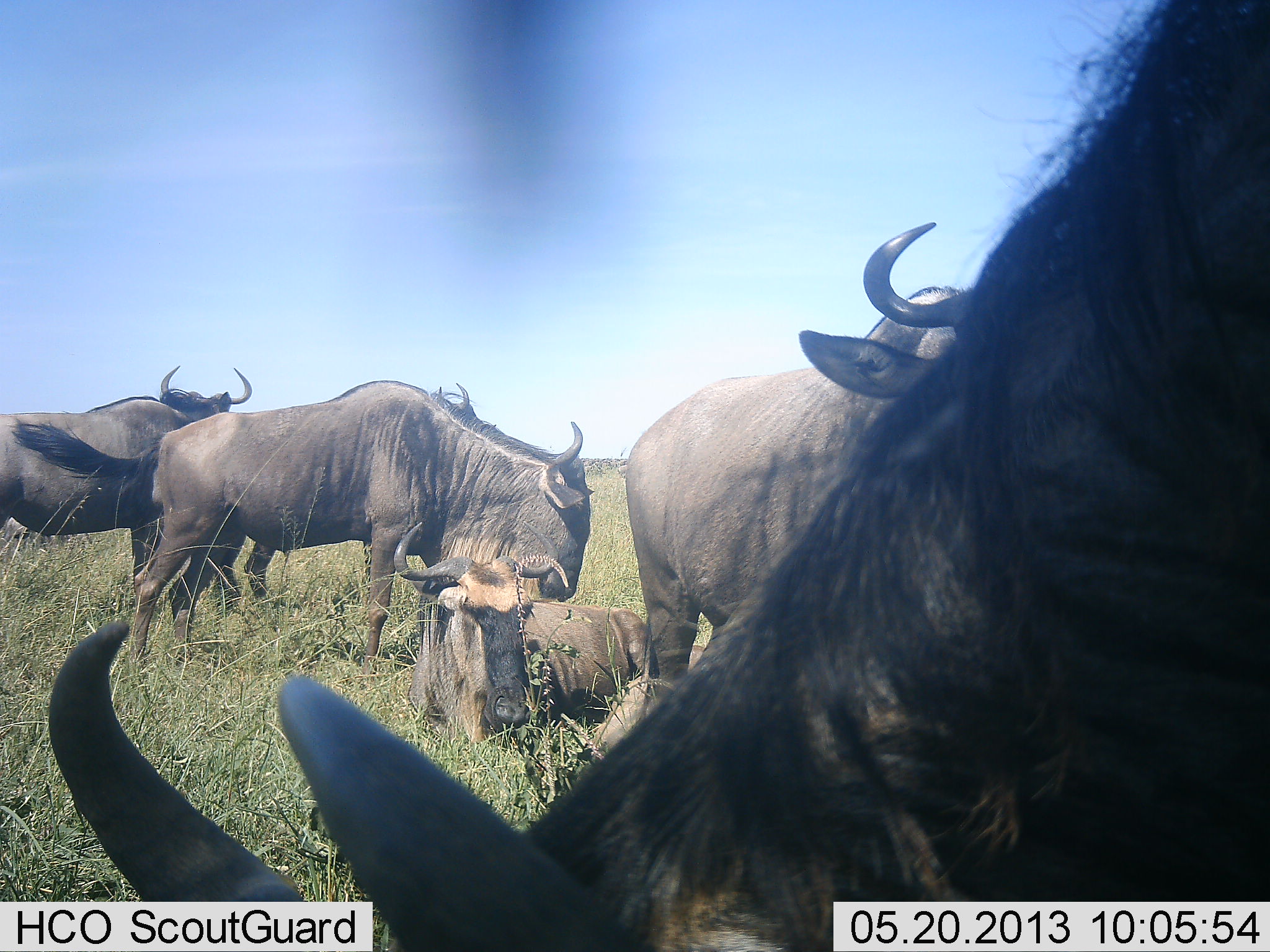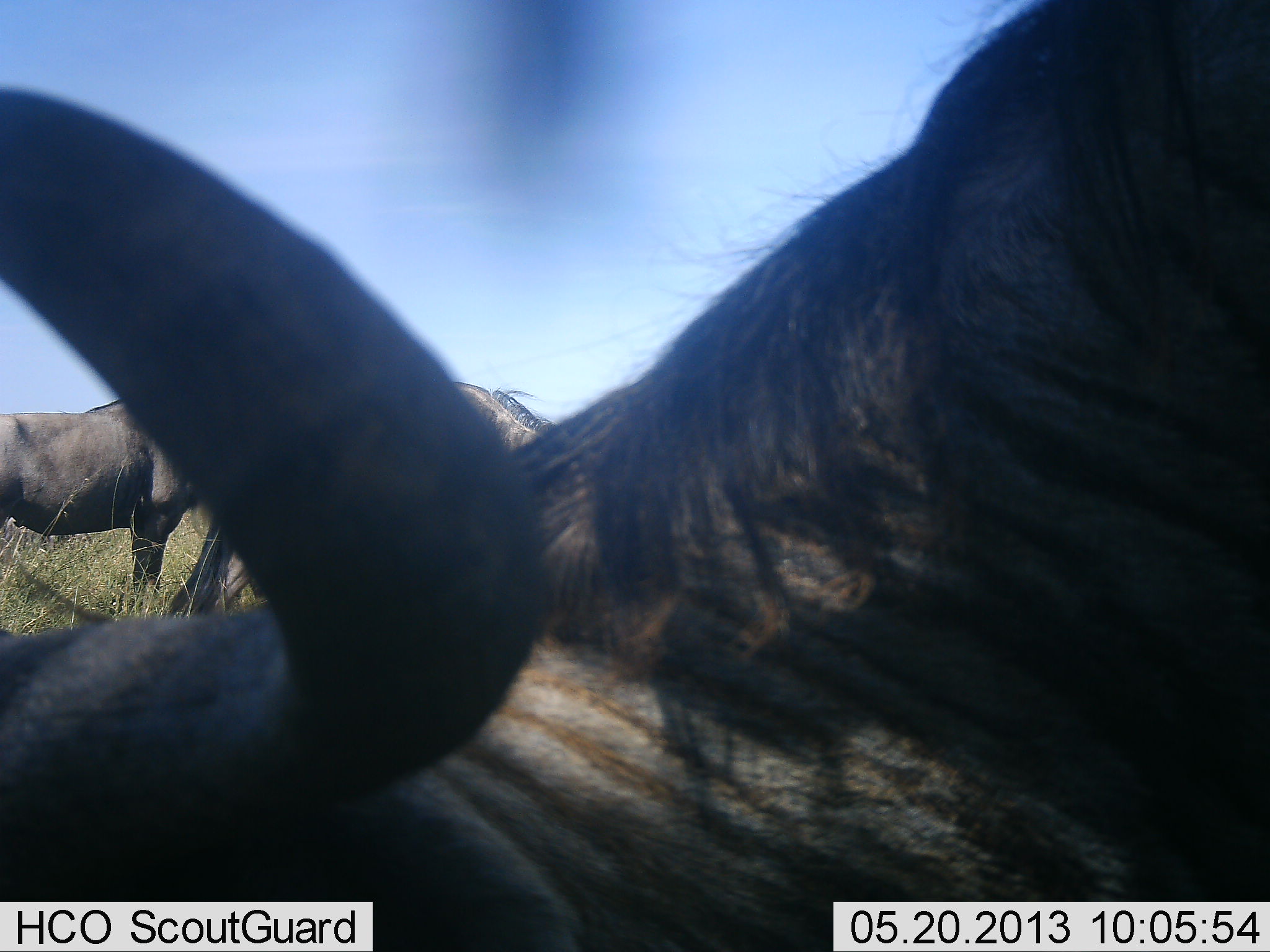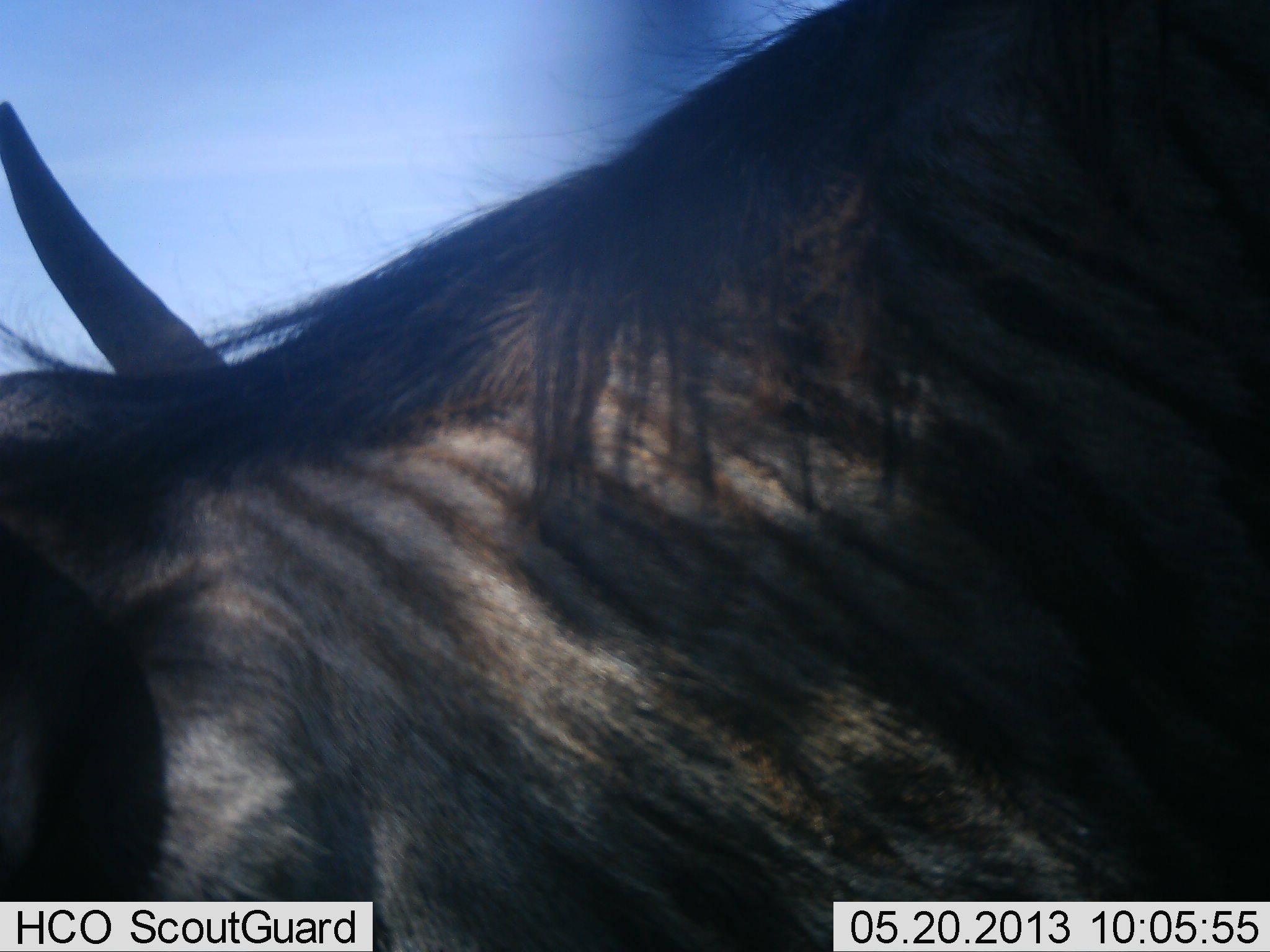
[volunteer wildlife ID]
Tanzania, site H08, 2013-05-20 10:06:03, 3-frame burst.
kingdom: Animalia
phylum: Chordata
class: Mammalia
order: Artiodactyla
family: Bovidae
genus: Connochaetes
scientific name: Connochaetes taurinus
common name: blue wildebeest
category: wildebeest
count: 5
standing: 91%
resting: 74%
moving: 29%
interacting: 3%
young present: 9%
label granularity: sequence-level